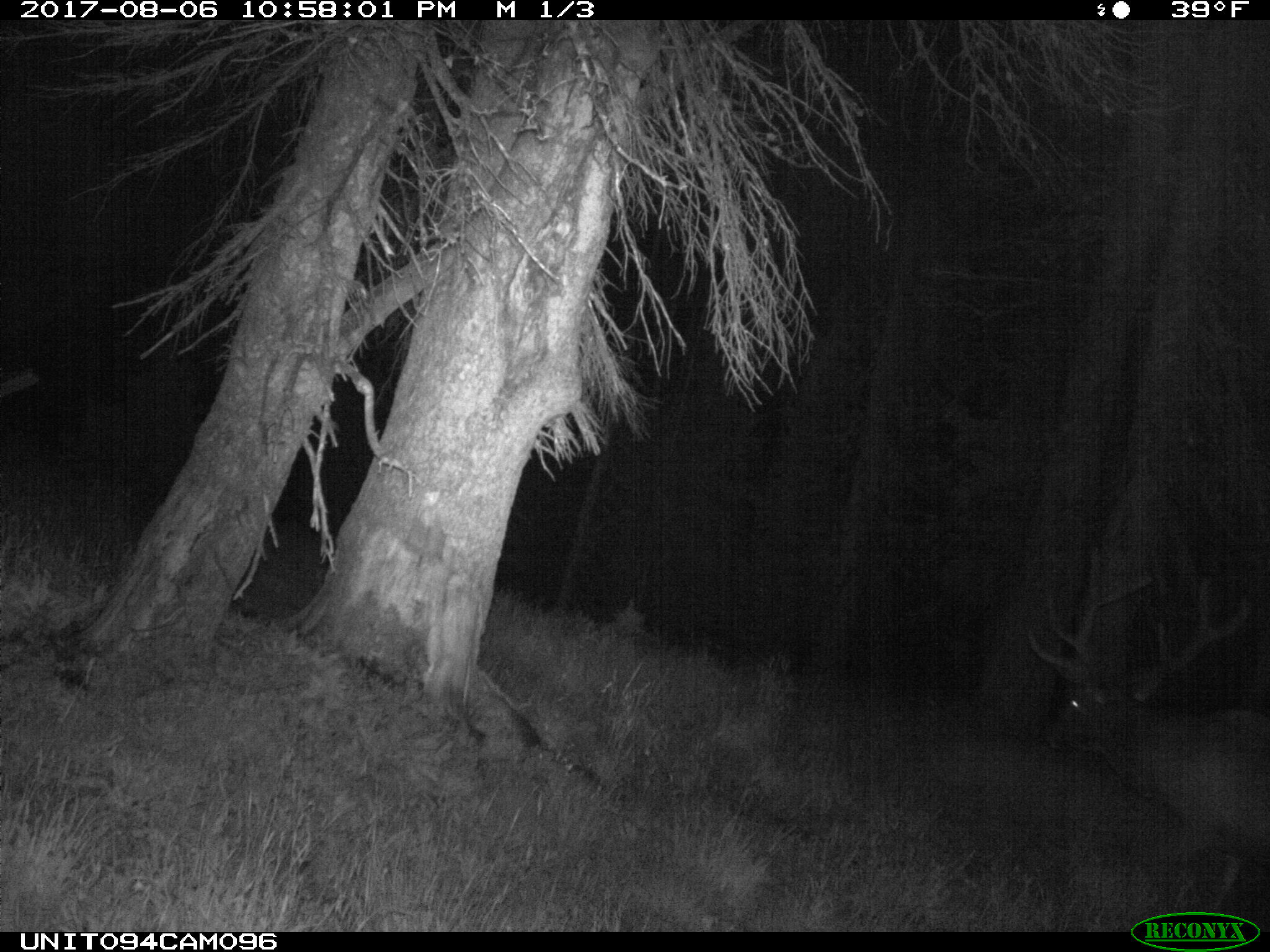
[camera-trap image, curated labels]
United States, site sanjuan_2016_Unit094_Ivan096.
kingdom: Animalia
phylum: Chordata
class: Mammalia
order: Artiodactyla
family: Cervidae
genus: Cervus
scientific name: Cervus elaphus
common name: red deer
Cervus elaphus (red deer).